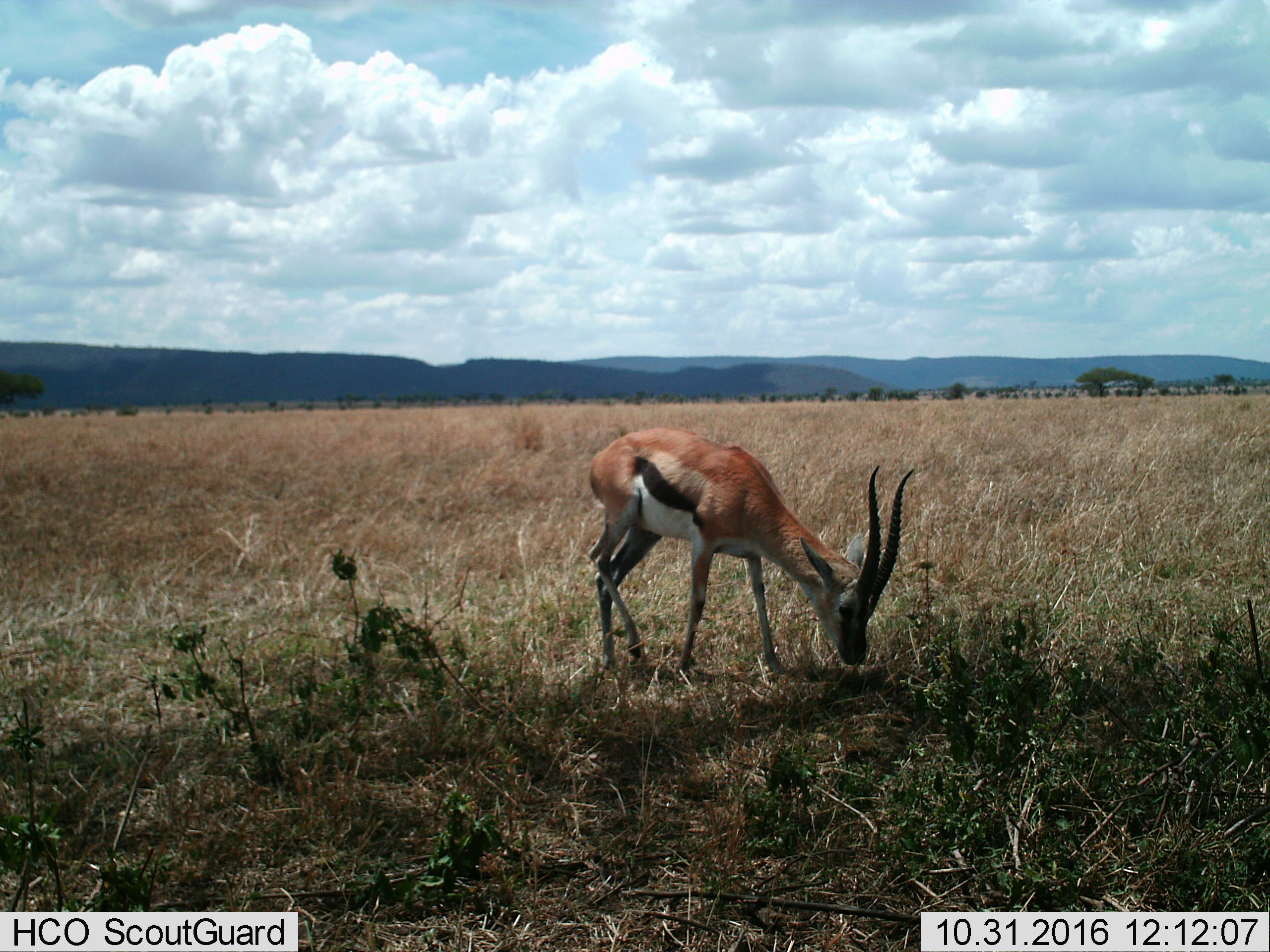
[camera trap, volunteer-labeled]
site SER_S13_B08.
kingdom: Animalia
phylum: Chordata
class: Mammalia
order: Artiodactyla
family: Bovidae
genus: Eudorcas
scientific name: Eudorcas thomsonii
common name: thomson's gazelle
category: gazellethomsons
Gazellethomsons (thomson's gazelle) (Eudorcas thomsonii), count 1. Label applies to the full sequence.